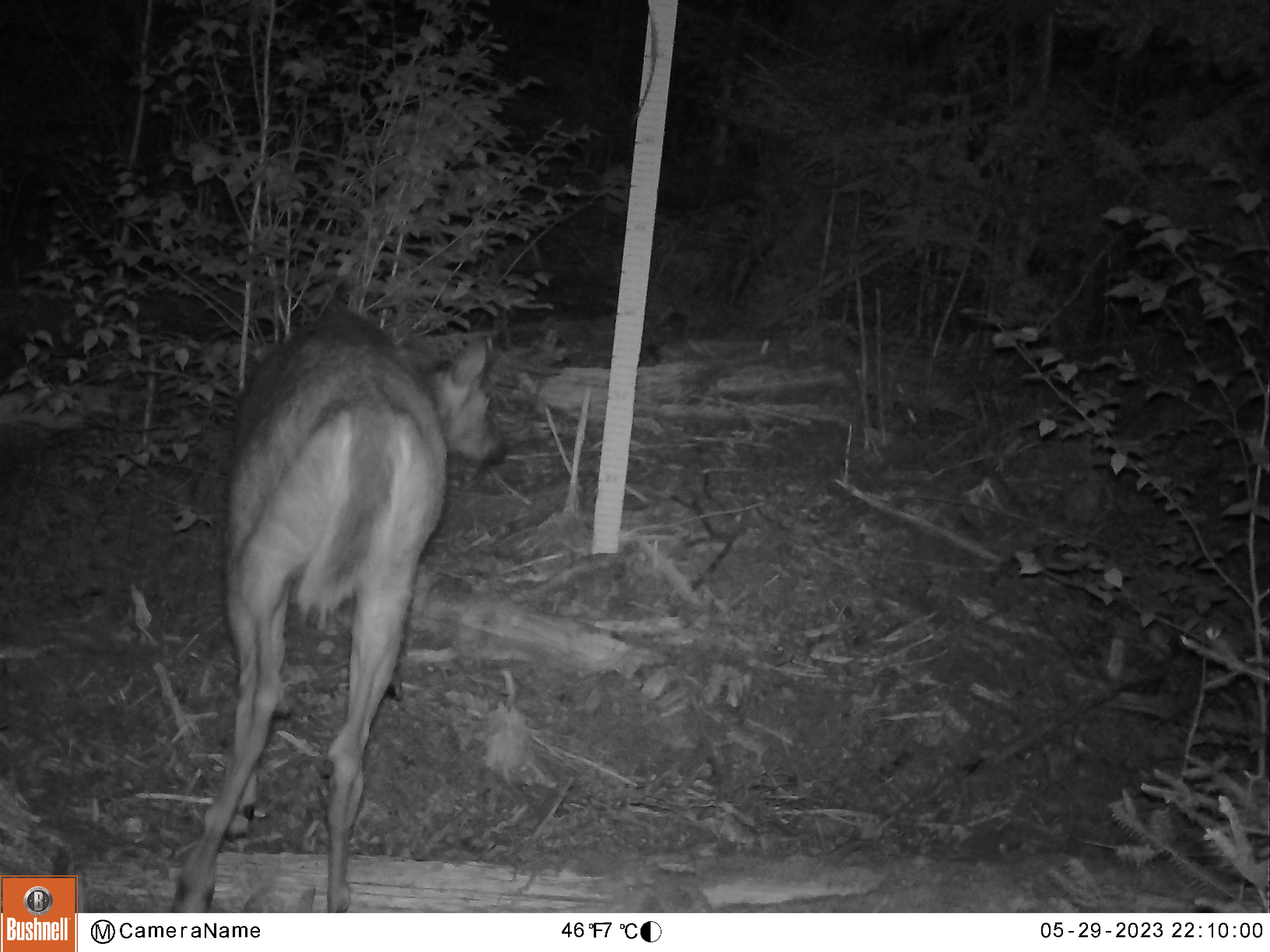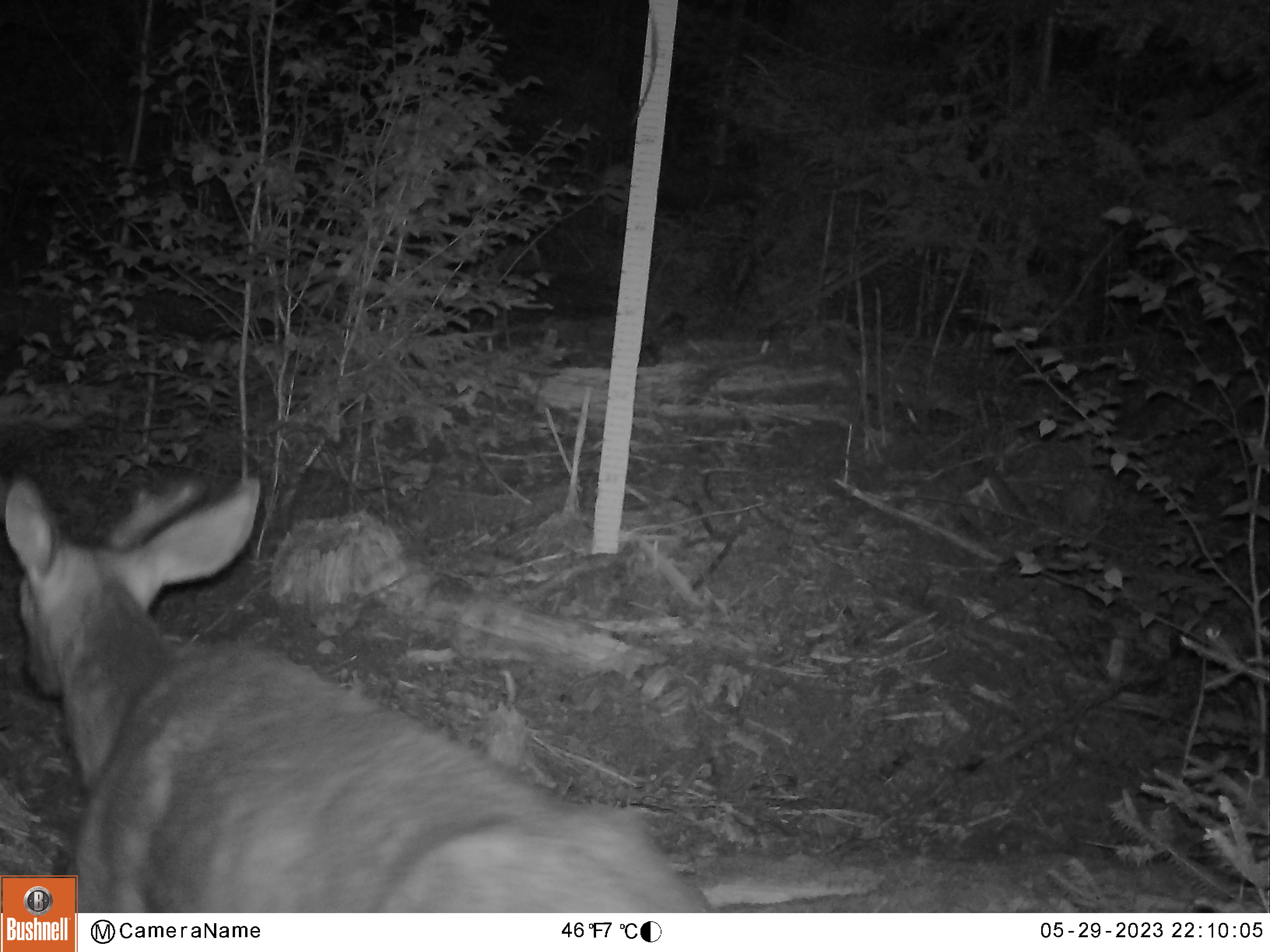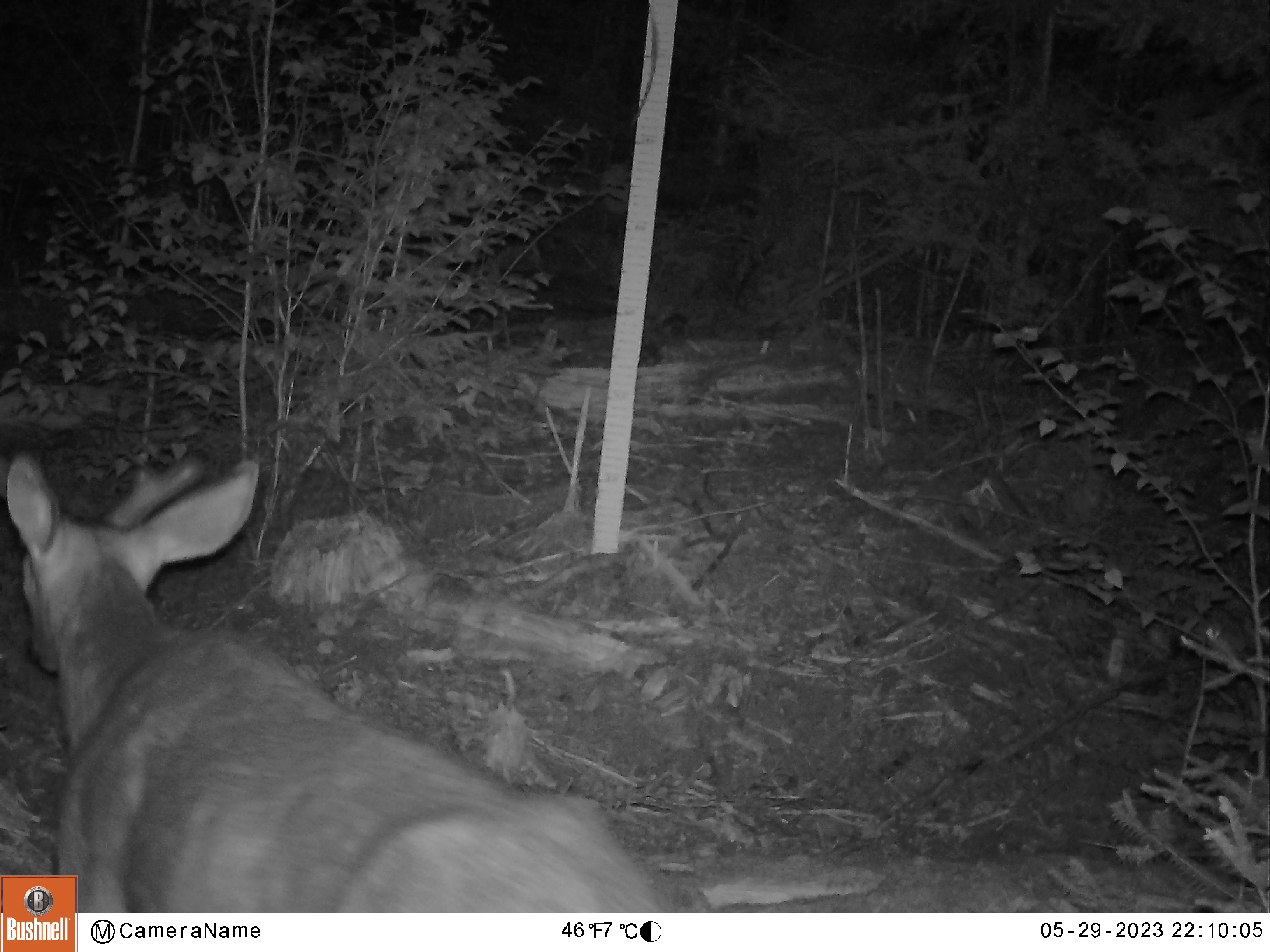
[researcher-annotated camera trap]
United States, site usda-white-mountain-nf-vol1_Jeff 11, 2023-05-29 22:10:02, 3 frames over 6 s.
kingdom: Animalia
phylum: Chordata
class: Mammalia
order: Artiodactyla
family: Cervidae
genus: Odocoileus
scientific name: Odocoileus virginianus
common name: white-tailed deer